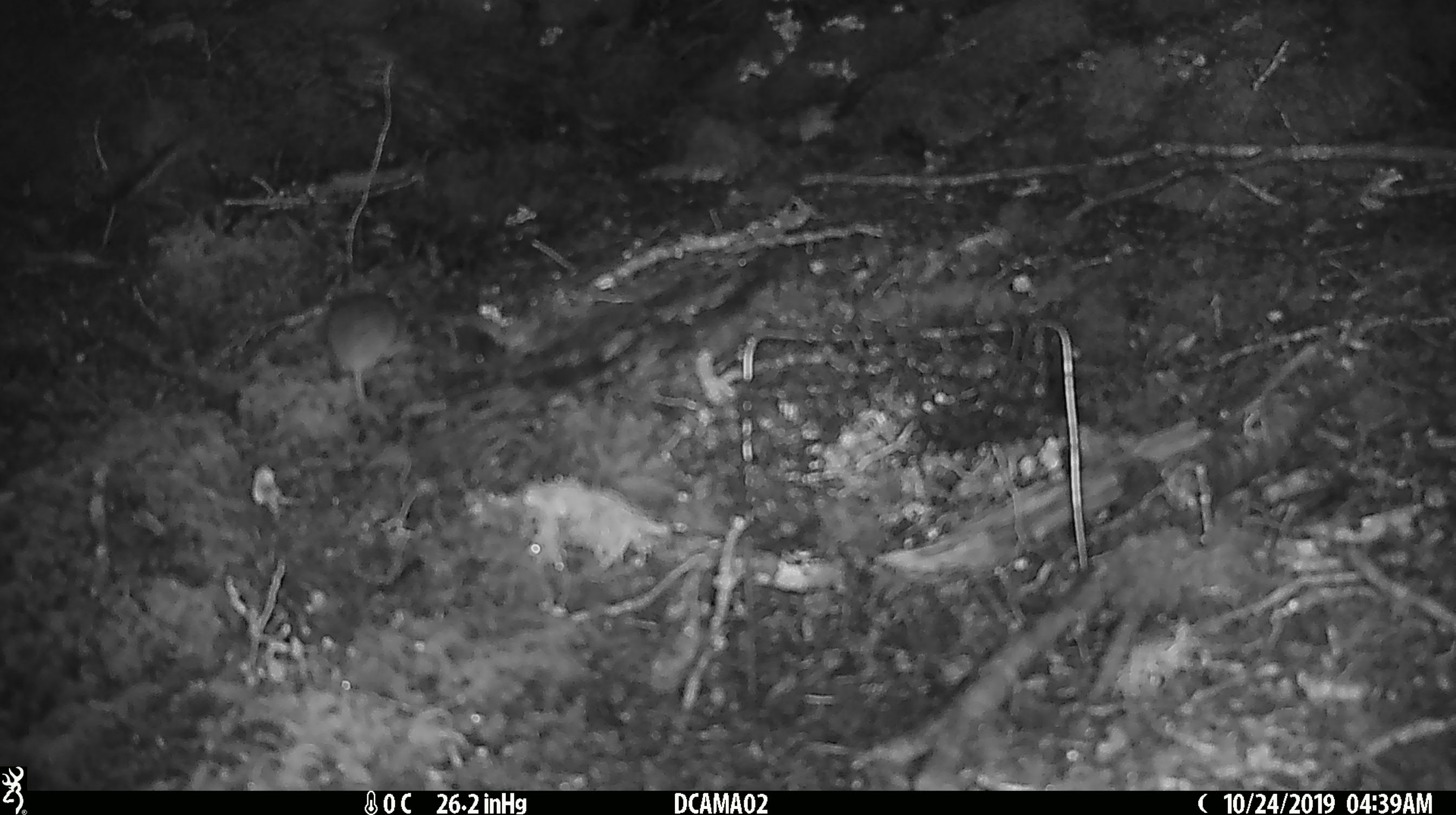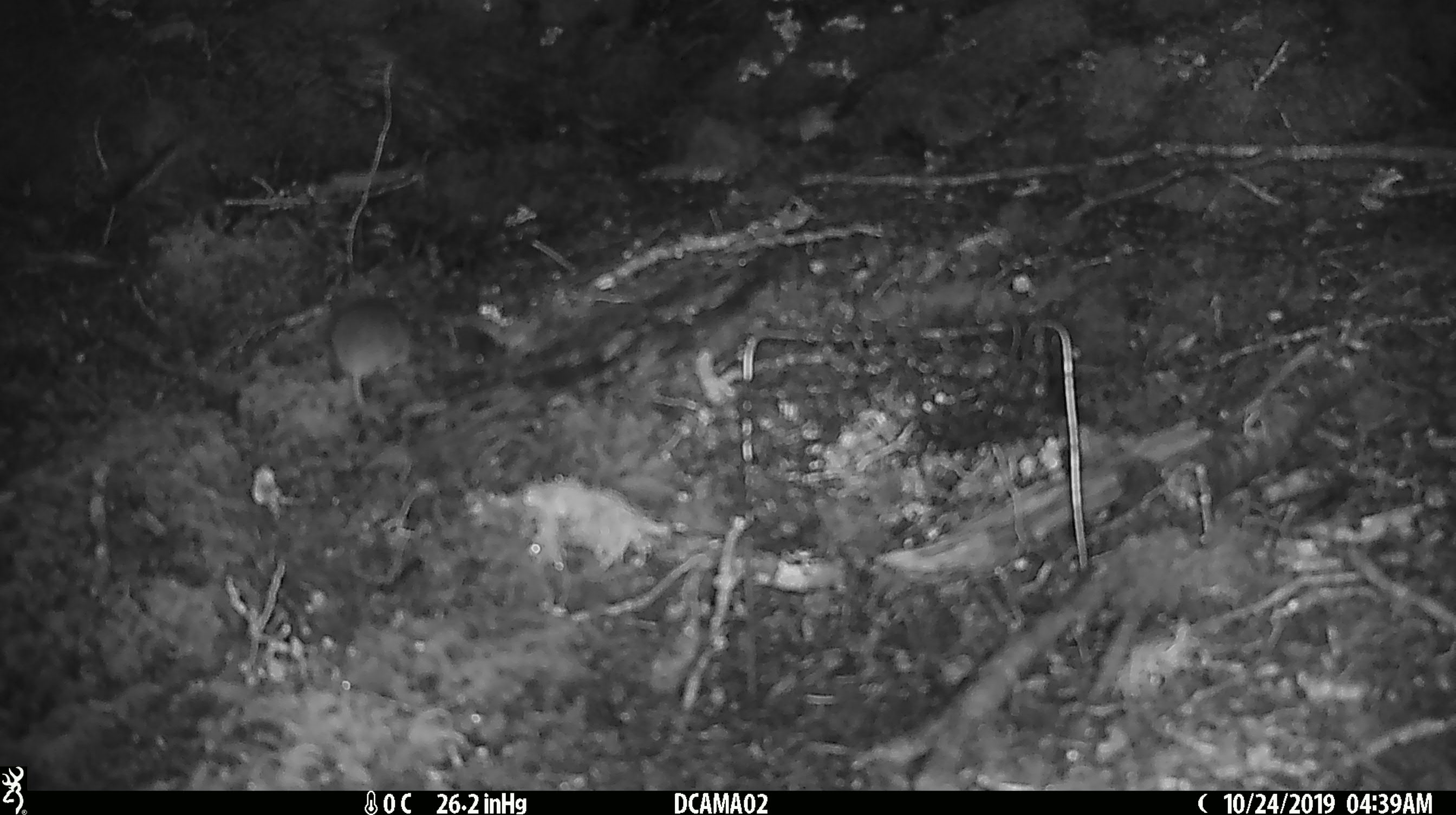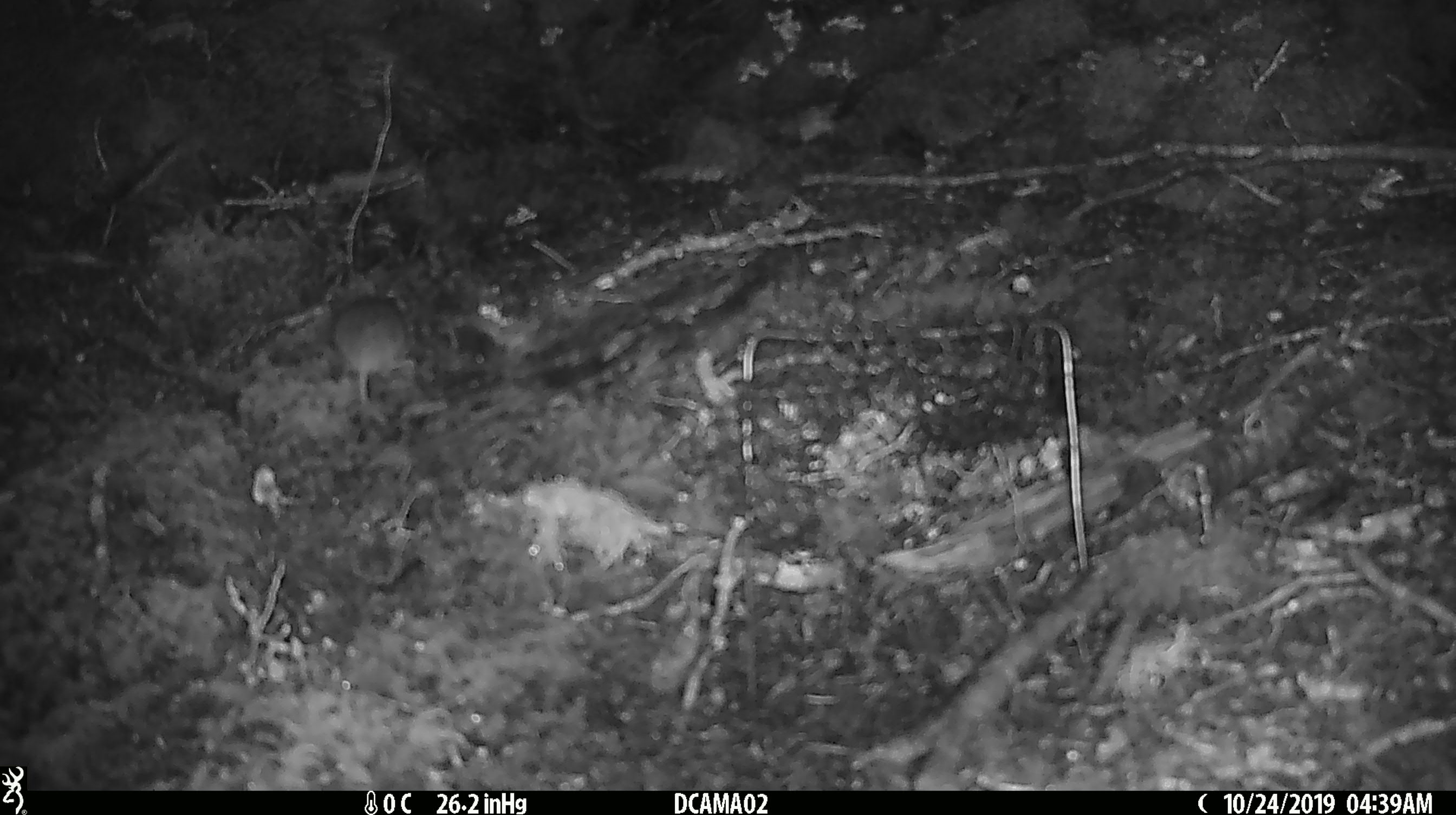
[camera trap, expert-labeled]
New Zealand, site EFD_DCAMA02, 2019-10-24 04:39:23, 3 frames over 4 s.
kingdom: Animalia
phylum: Chordata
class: Mammalia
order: Rodentia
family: Muridae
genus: Mus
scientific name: Mus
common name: mouse